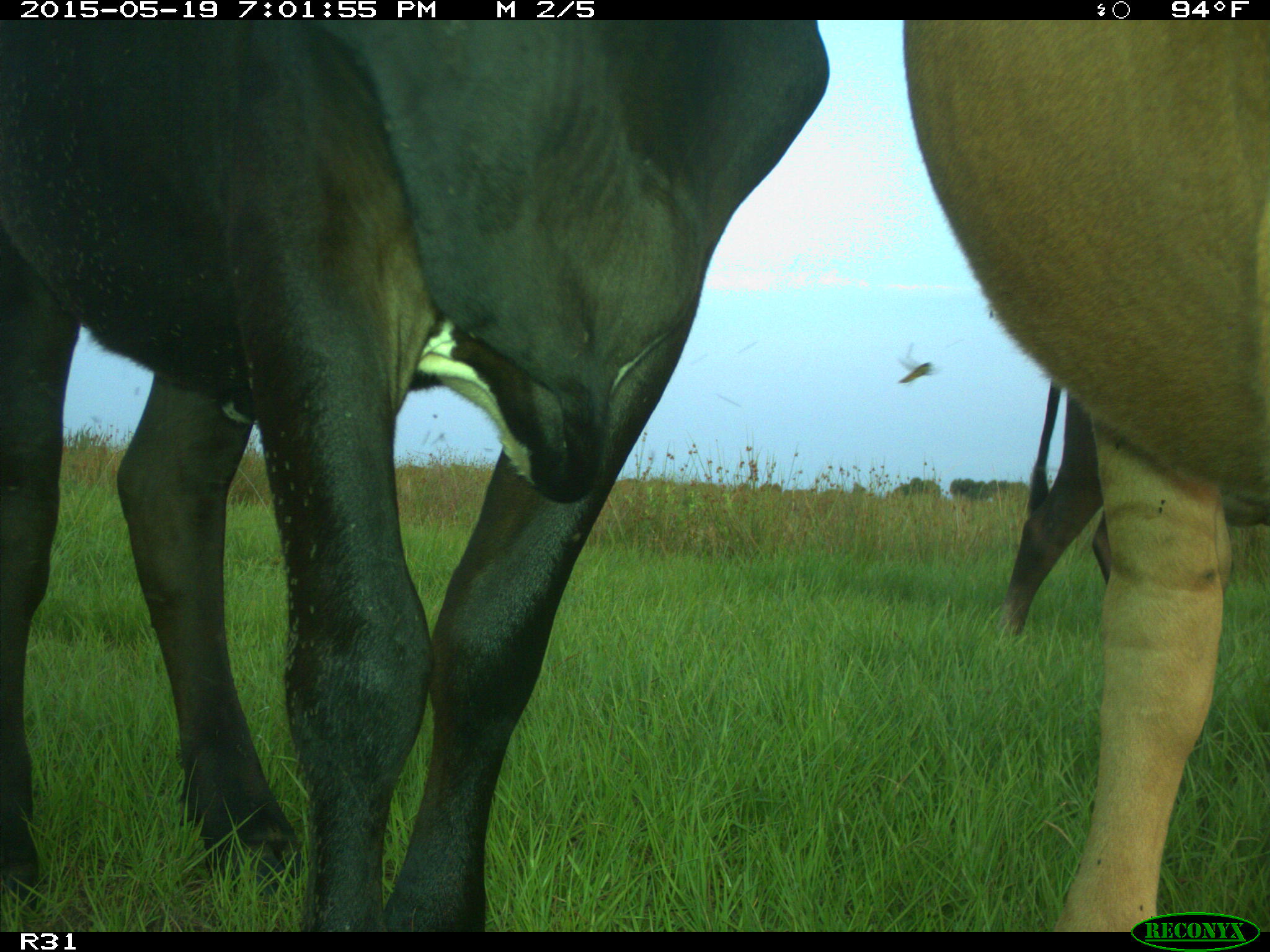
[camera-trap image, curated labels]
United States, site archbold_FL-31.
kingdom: Animalia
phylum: Chordata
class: Mammalia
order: Artiodactyla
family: Bovidae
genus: Bos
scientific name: Bos taurus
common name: domestic cow